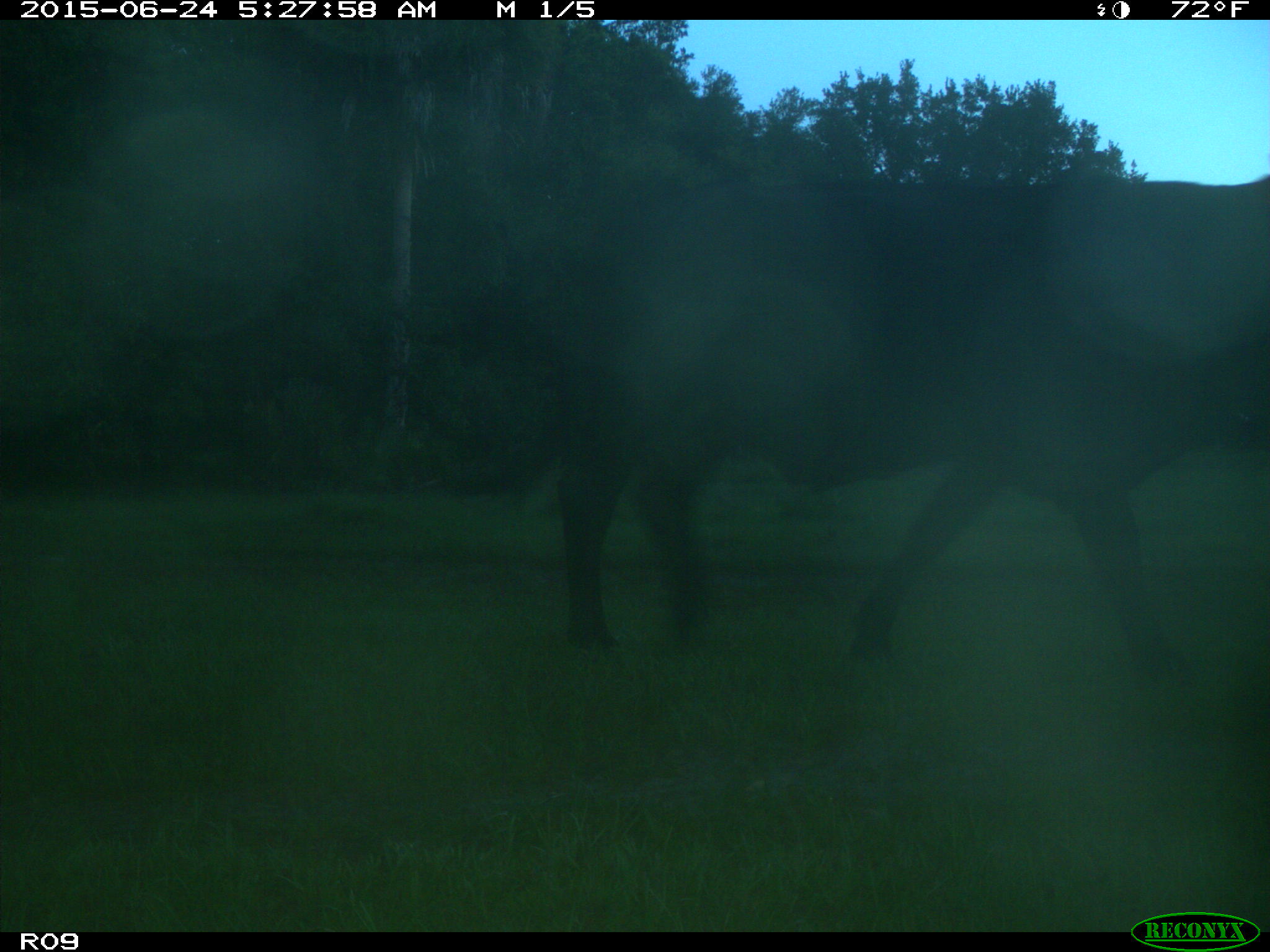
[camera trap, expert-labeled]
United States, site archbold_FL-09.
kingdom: Animalia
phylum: Chordata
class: Mammalia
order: Artiodactyla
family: Bovidae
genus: Bos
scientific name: Bos taurus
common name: domestic cow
Bos taurus (domestic cow).